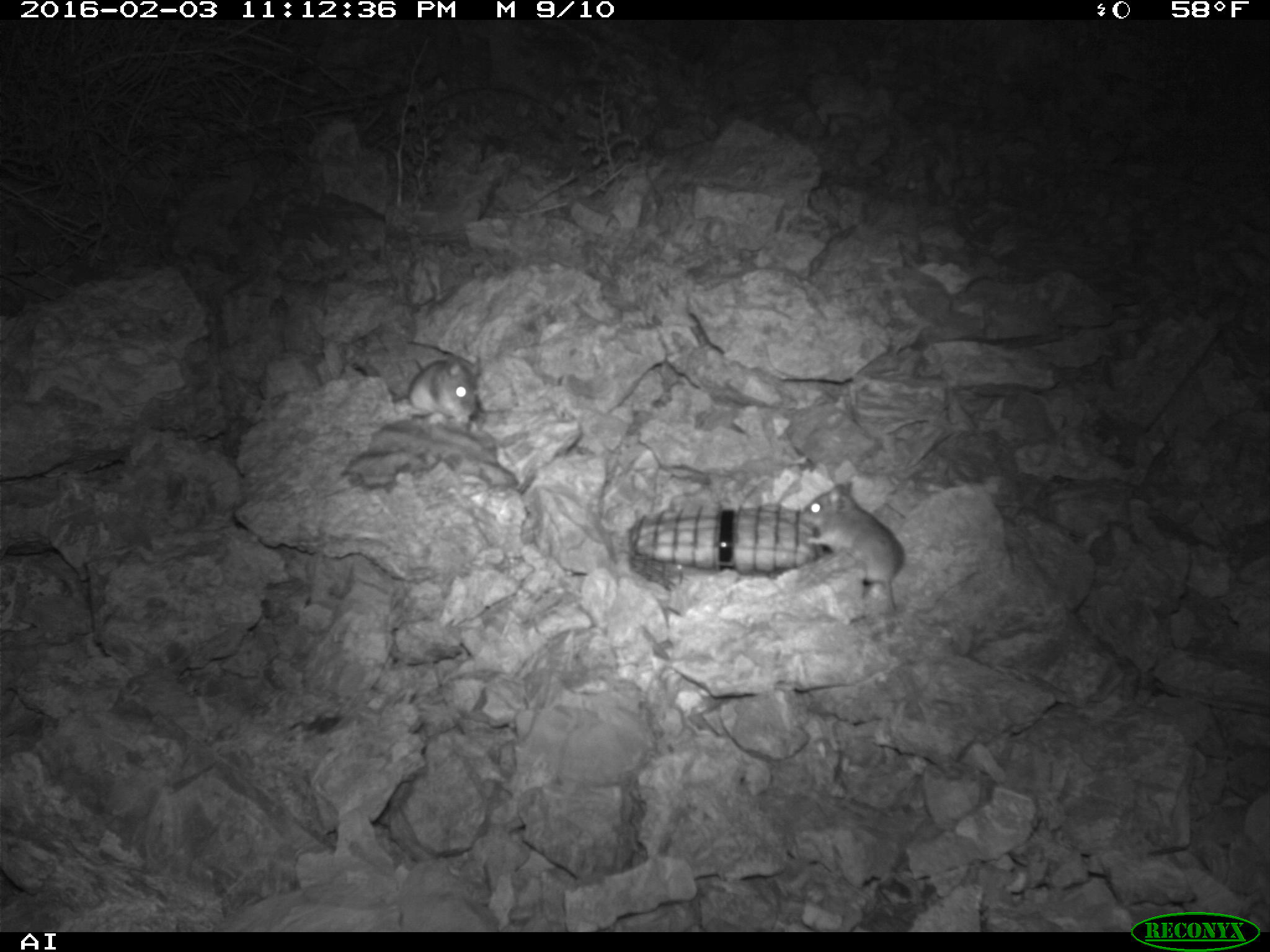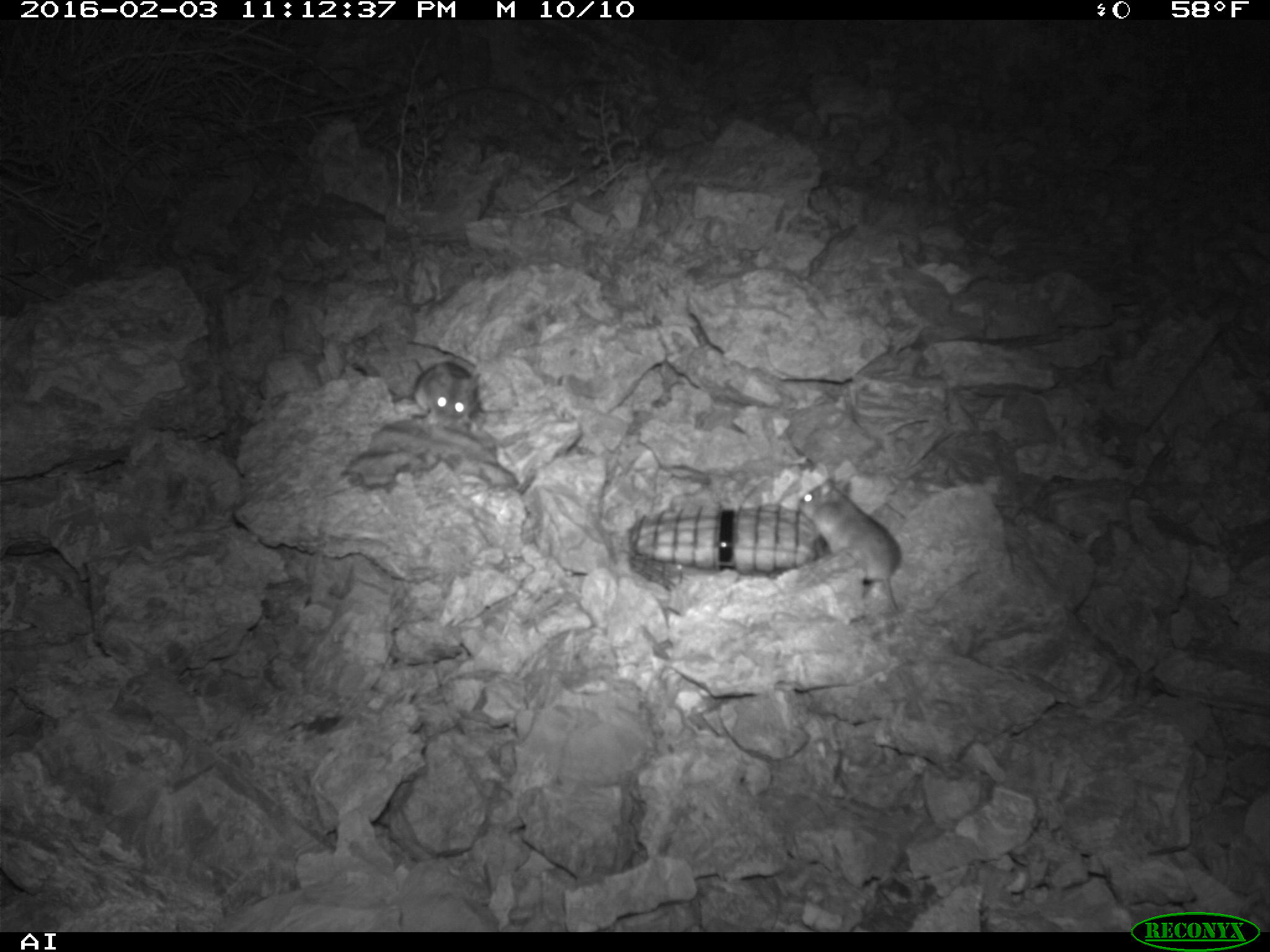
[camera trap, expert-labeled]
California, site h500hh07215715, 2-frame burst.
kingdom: Animalia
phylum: Chordata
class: Mammalia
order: Rodentia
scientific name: Rodentia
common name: rodent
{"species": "rodent (Rodentia)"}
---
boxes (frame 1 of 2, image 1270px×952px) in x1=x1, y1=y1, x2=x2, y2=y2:
rodent: x1=799, y1=478, x2=906, y2=612; x1=371, y1=353, x2=479, y2=422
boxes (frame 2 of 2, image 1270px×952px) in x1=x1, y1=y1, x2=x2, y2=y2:
rodent: x1=797, y1=478, x2=901, y2=612; x1=414, y1=359, x2=480, y2=424